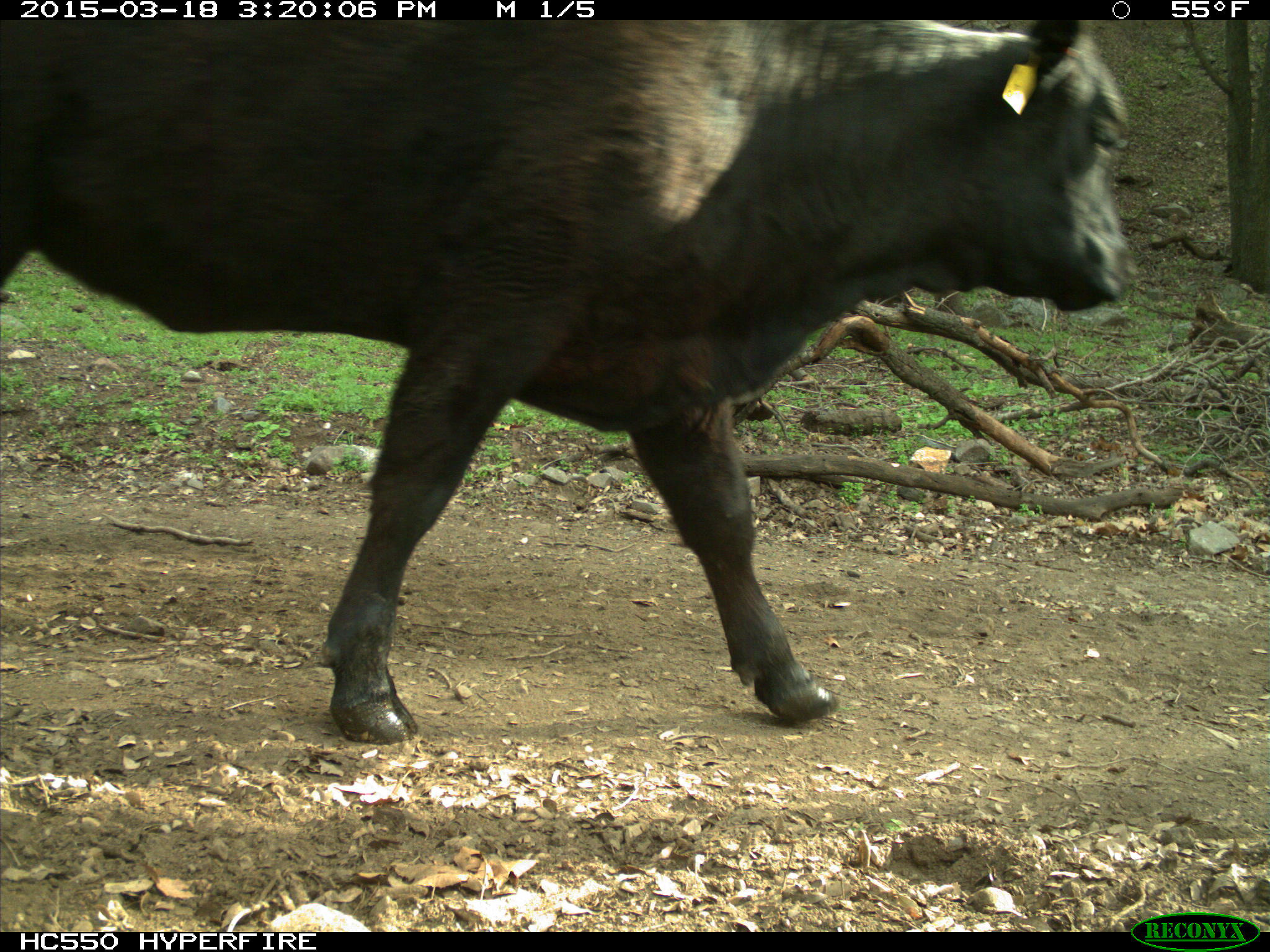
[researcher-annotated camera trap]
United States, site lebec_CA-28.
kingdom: Animalia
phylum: Chordata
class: Mammalia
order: Artiodactyla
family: Bovidae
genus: Bos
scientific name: Bos taurus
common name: domestic cow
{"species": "Bos taurus (domestic cow)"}